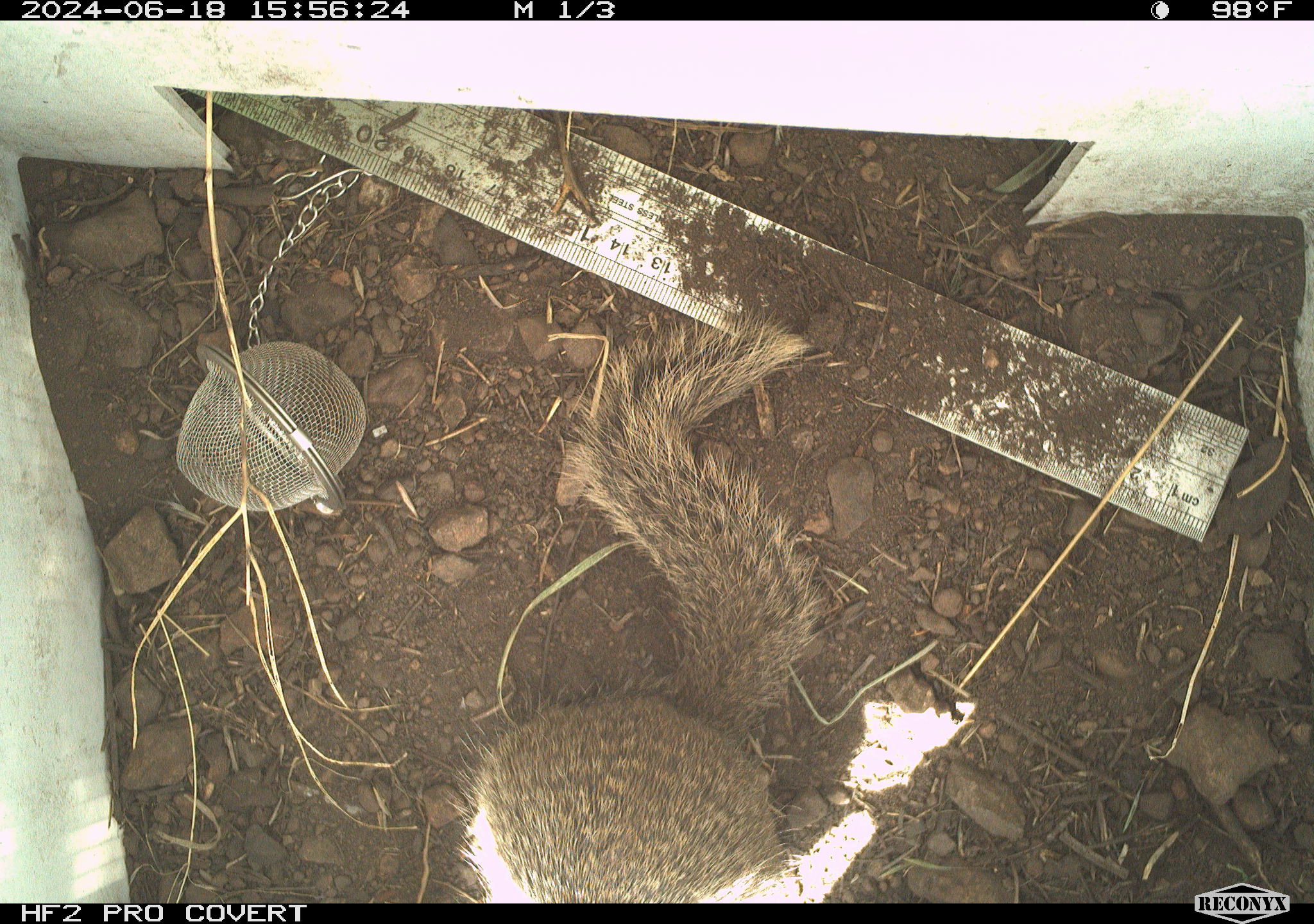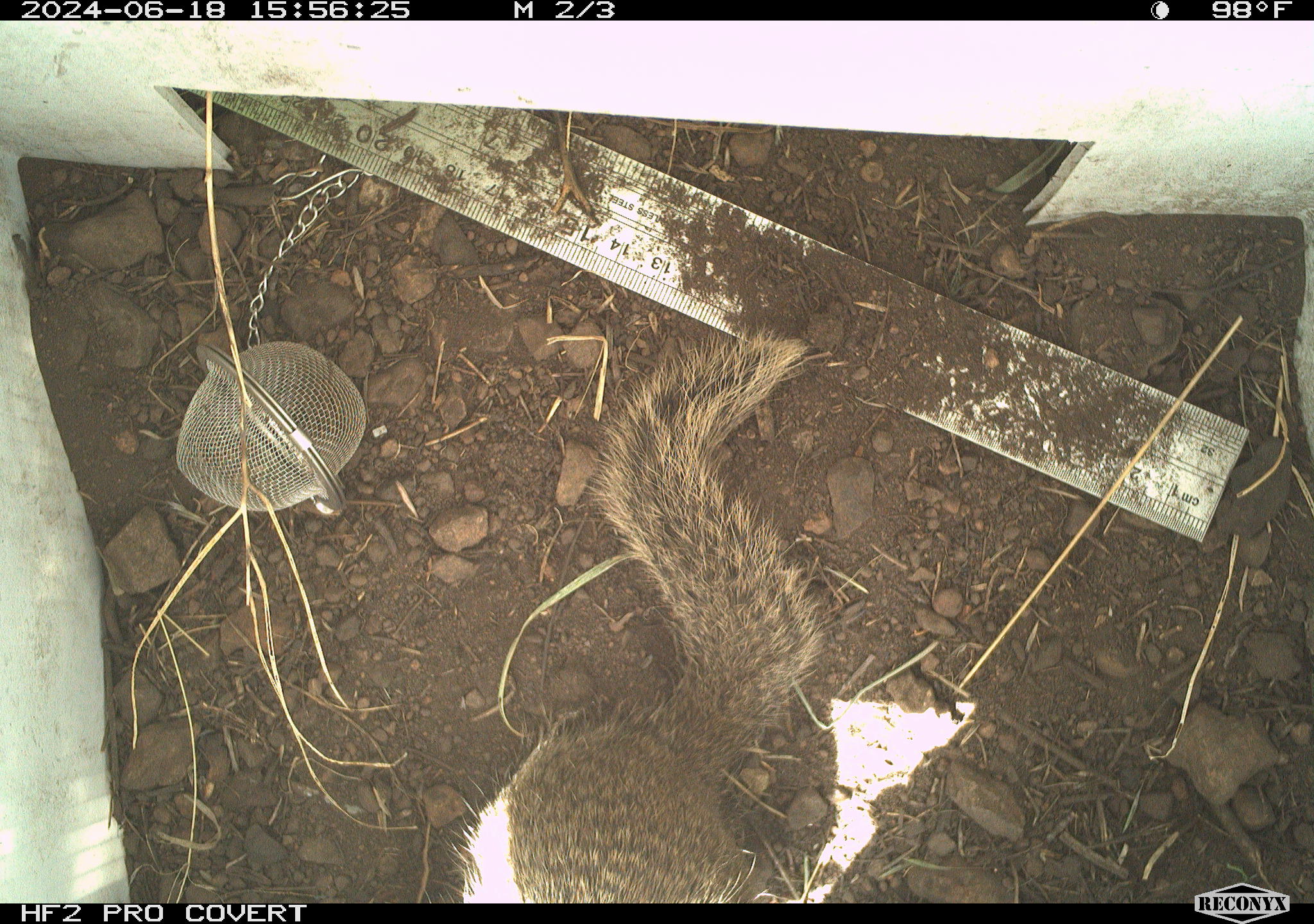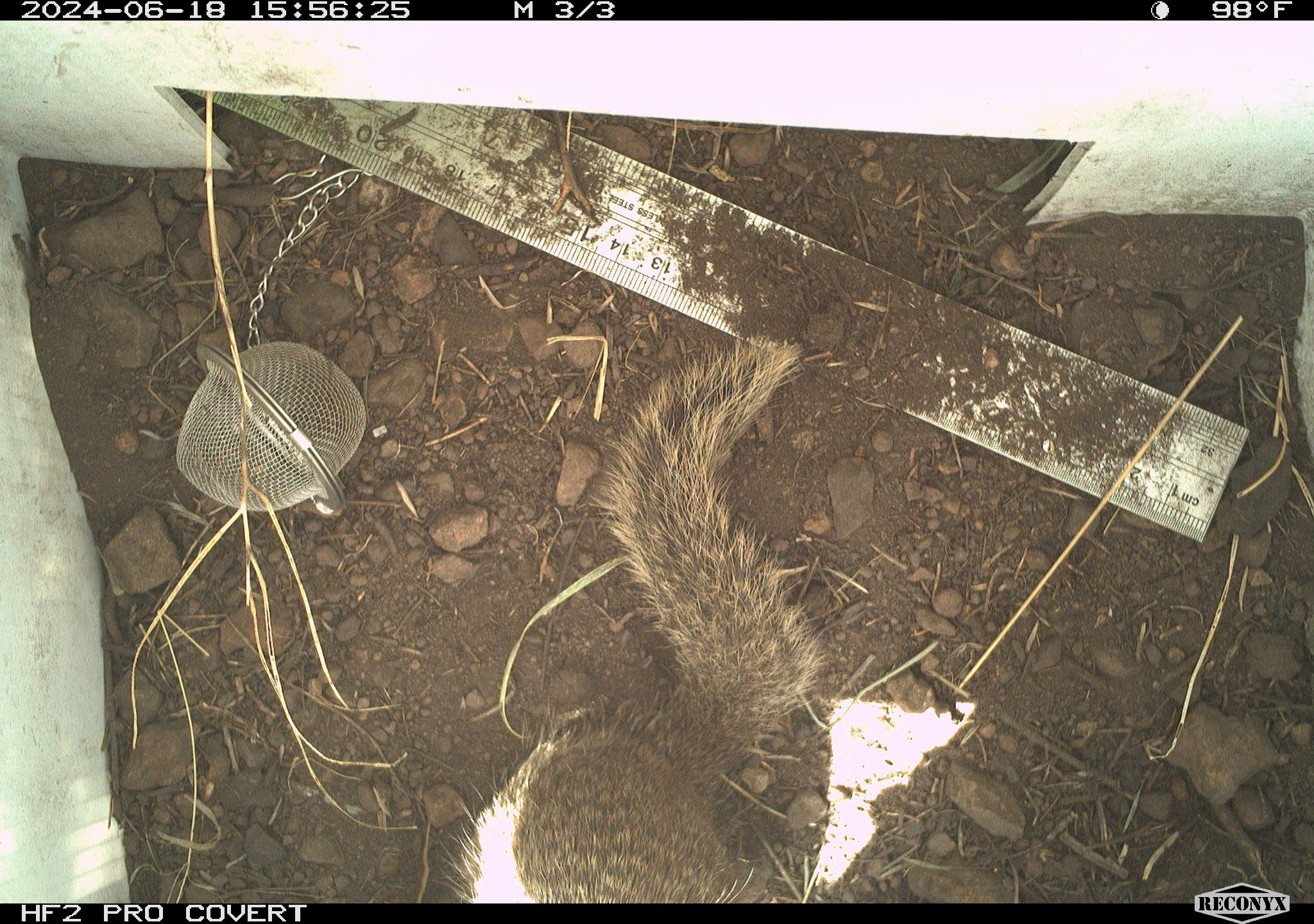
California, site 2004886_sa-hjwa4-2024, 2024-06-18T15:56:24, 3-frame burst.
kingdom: Animalia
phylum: Chordata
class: Mammalia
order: Rodentia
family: Sciuridae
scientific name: Sciuridae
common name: squirrels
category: sciuridae family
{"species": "sciuridae family (squirrels) (Sciuridae)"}